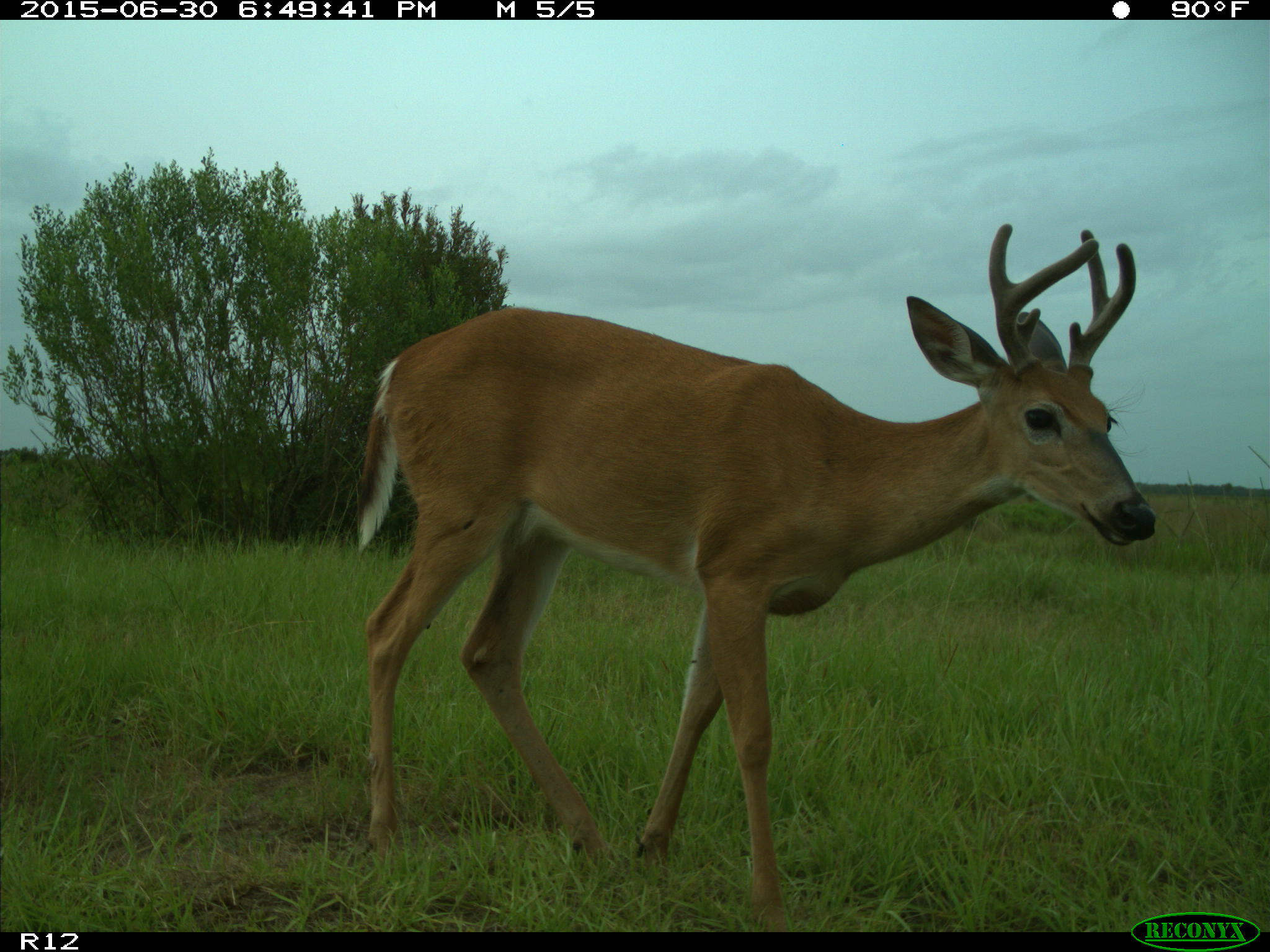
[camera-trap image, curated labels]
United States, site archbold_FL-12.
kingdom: Animalia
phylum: Chordata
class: Mammalia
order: Artiodactyla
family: Cervidae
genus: Odocoileus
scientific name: Odocoileus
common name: deer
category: unidentified deer